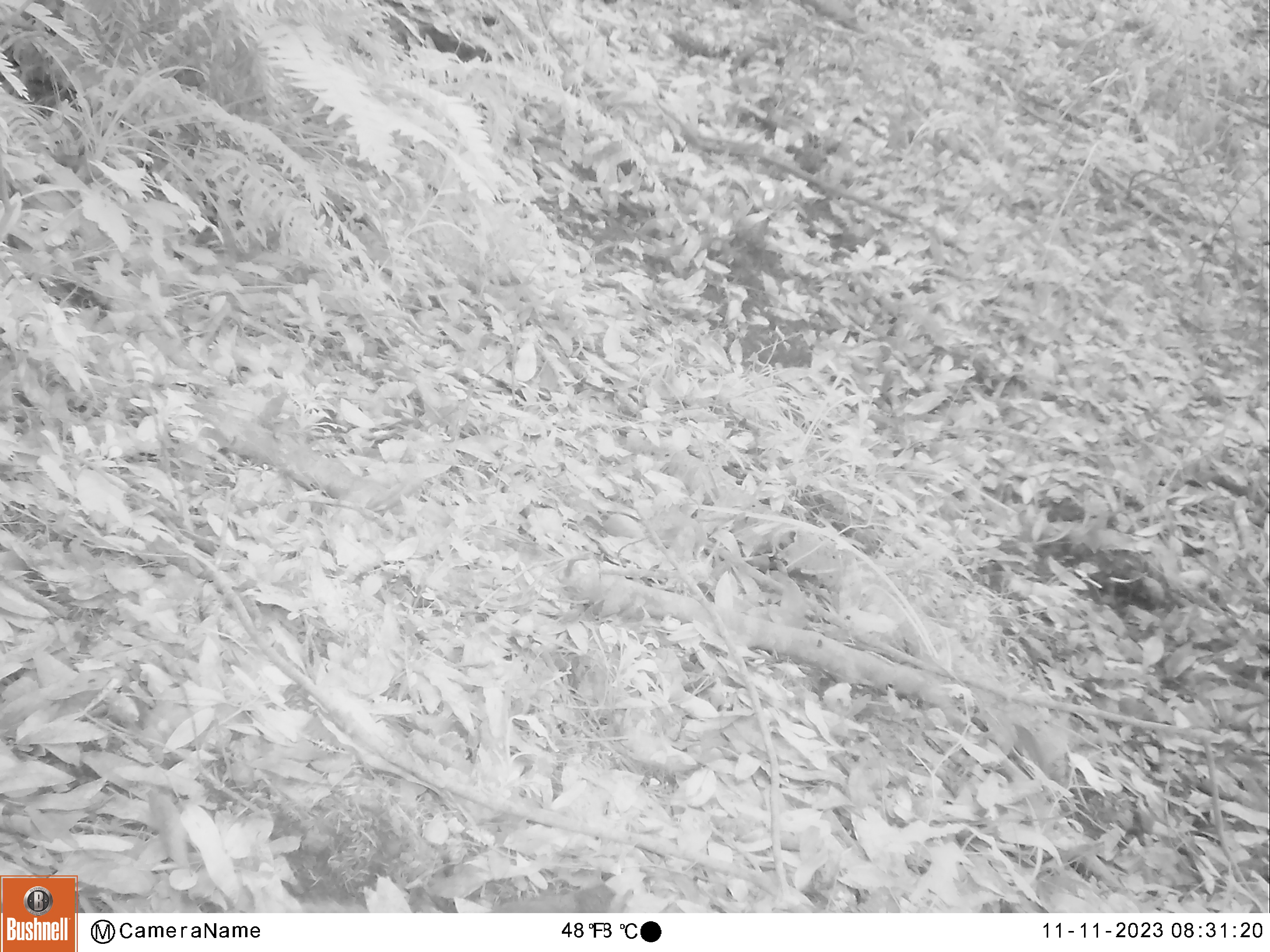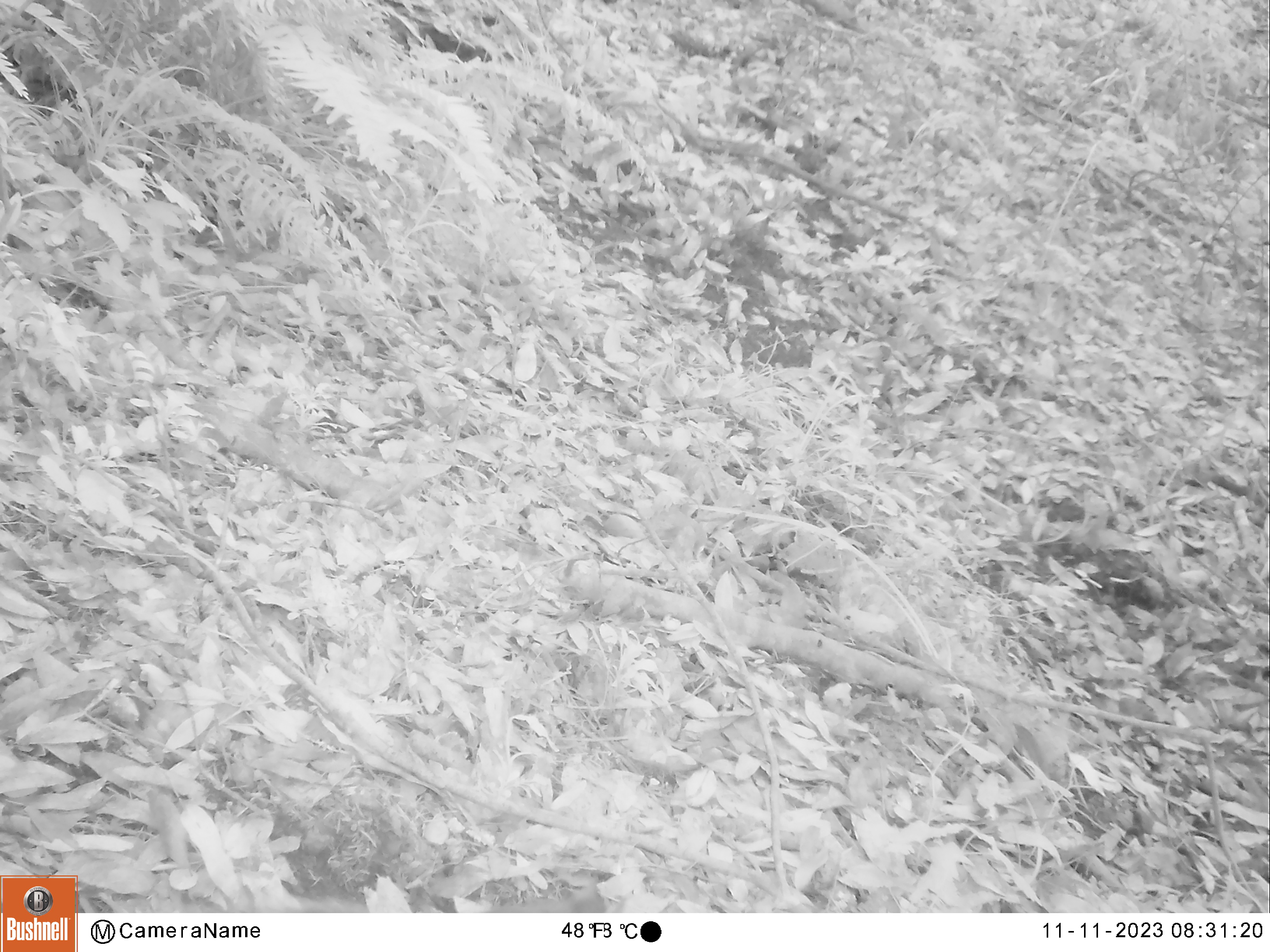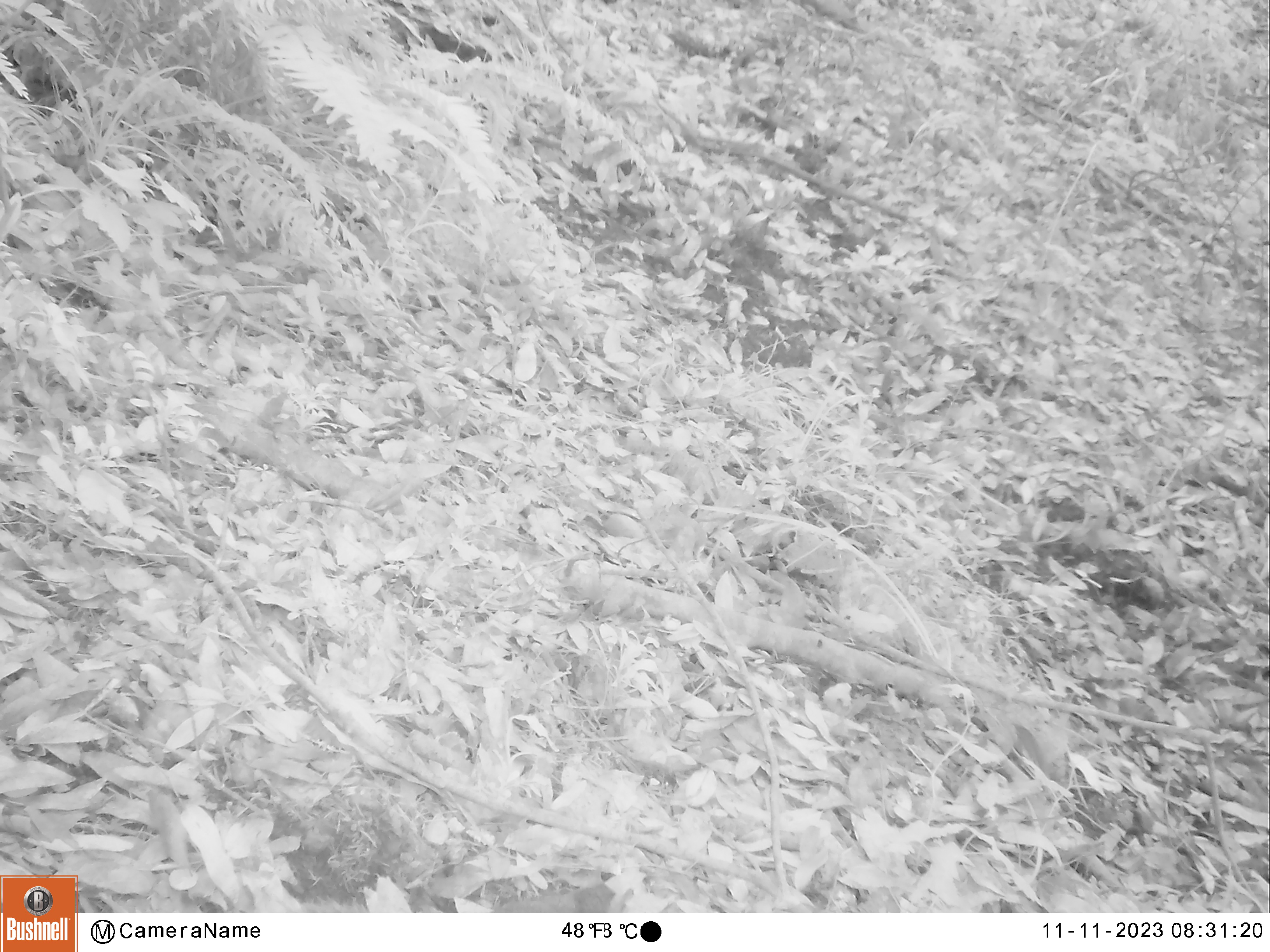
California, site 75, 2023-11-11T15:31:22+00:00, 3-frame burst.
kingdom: Animalia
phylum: Chordata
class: Aves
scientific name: Aves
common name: bird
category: unknown bird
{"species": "unknown bird (bird) (Aves)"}